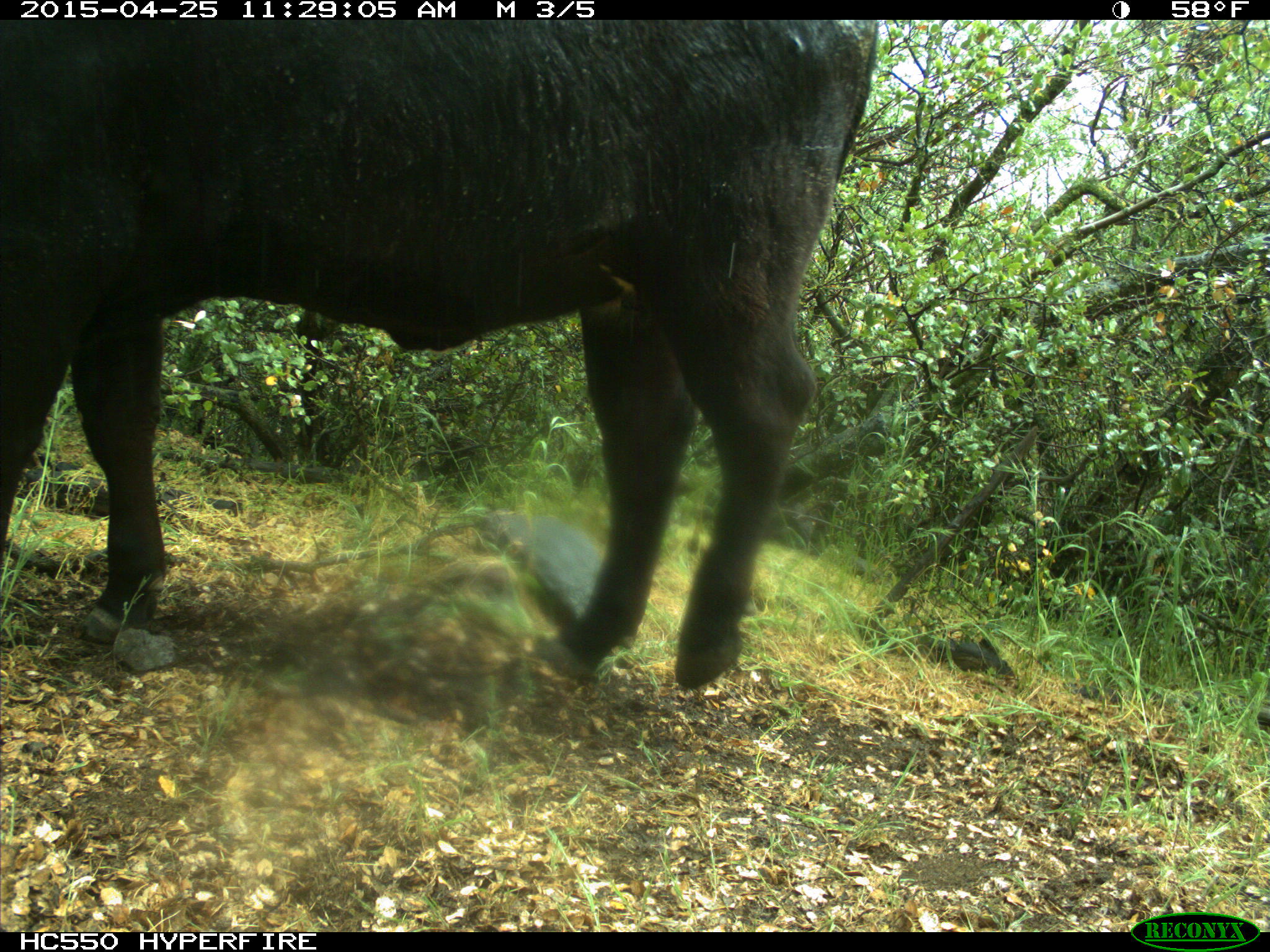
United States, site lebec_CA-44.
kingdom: Animalia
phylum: Chordata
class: Mammalia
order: Artiodactyla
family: Suidae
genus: Sus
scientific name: Sus scrofa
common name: wild boar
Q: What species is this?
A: Sus scrofa (wild boar).